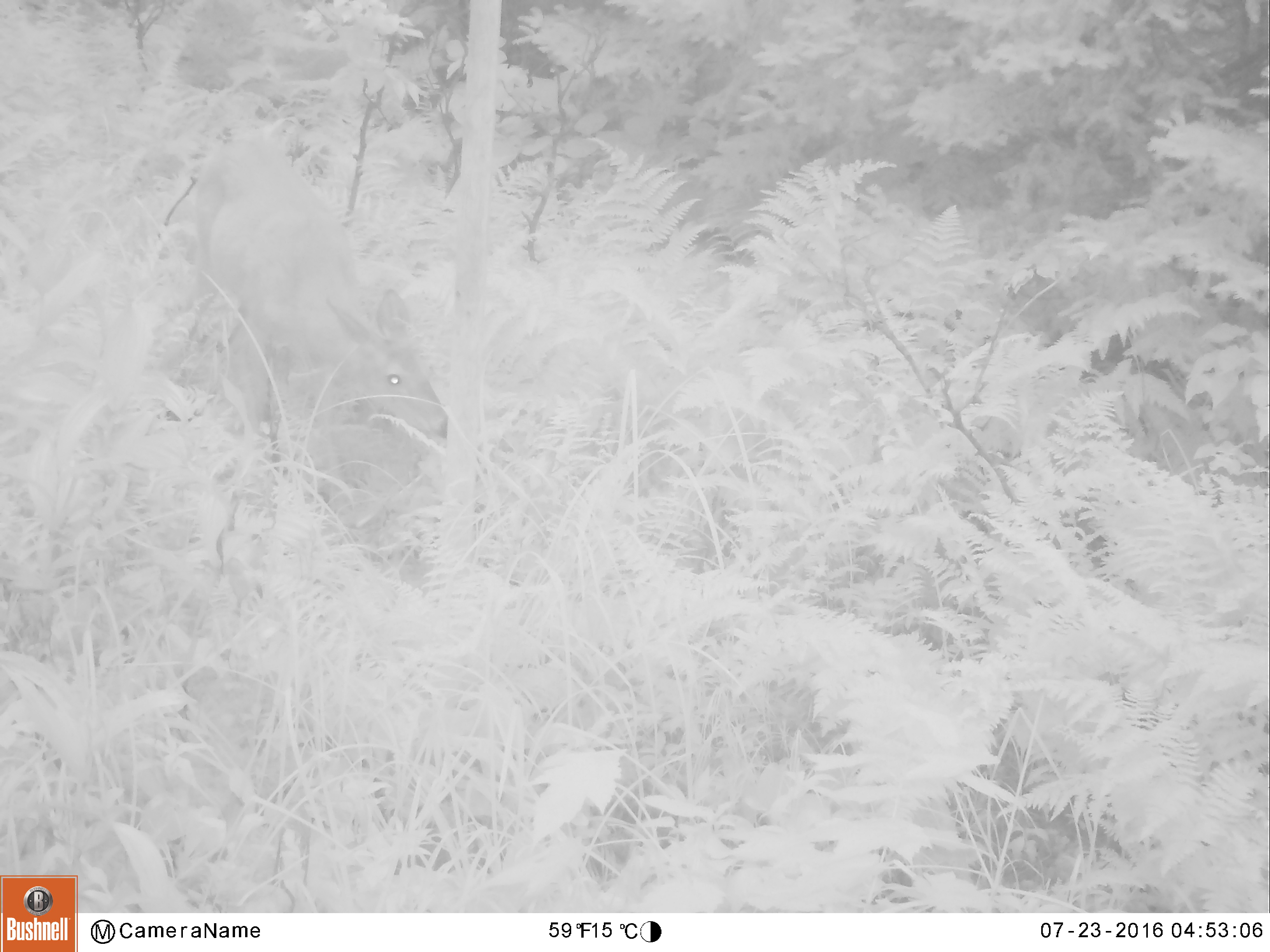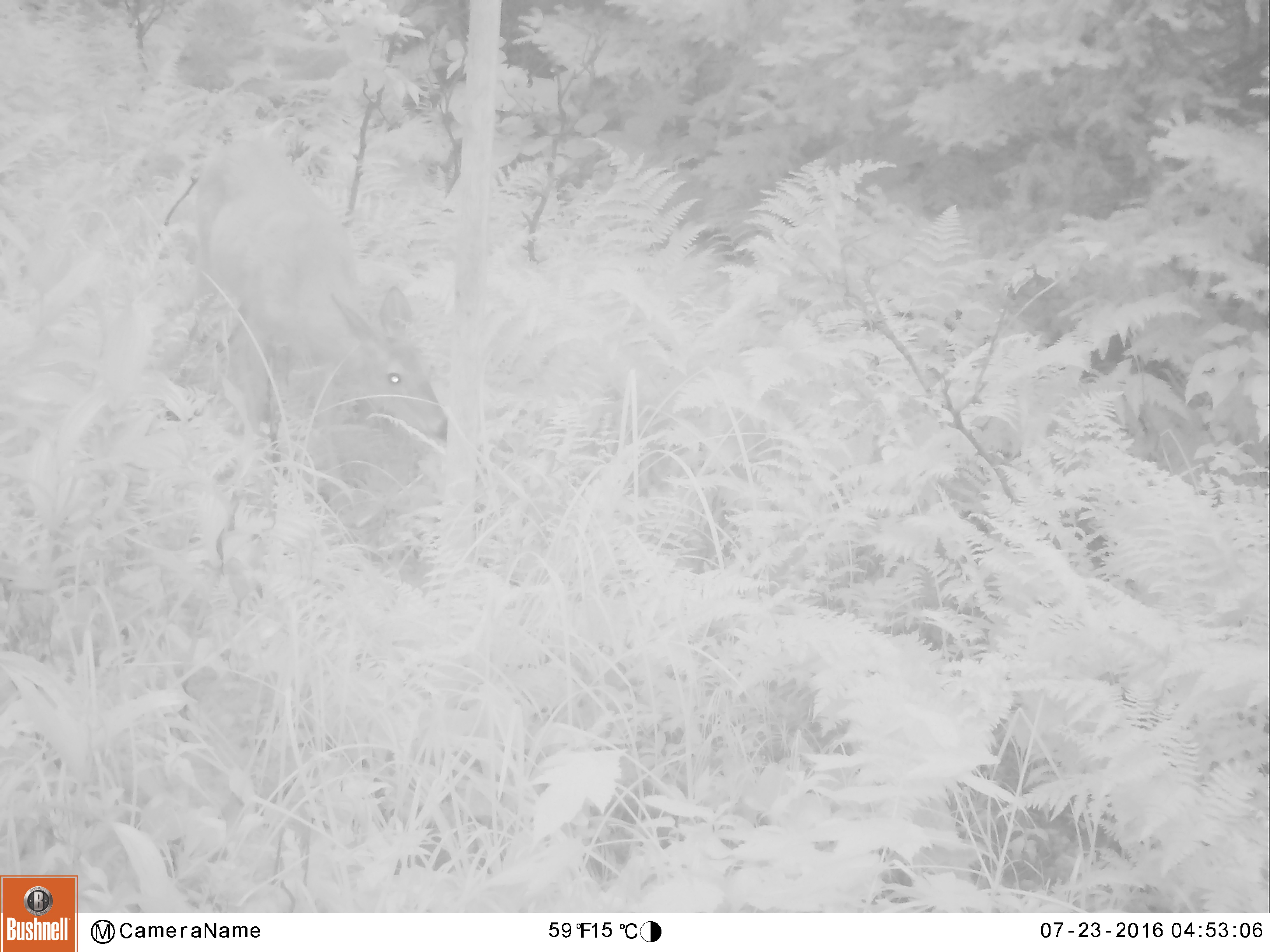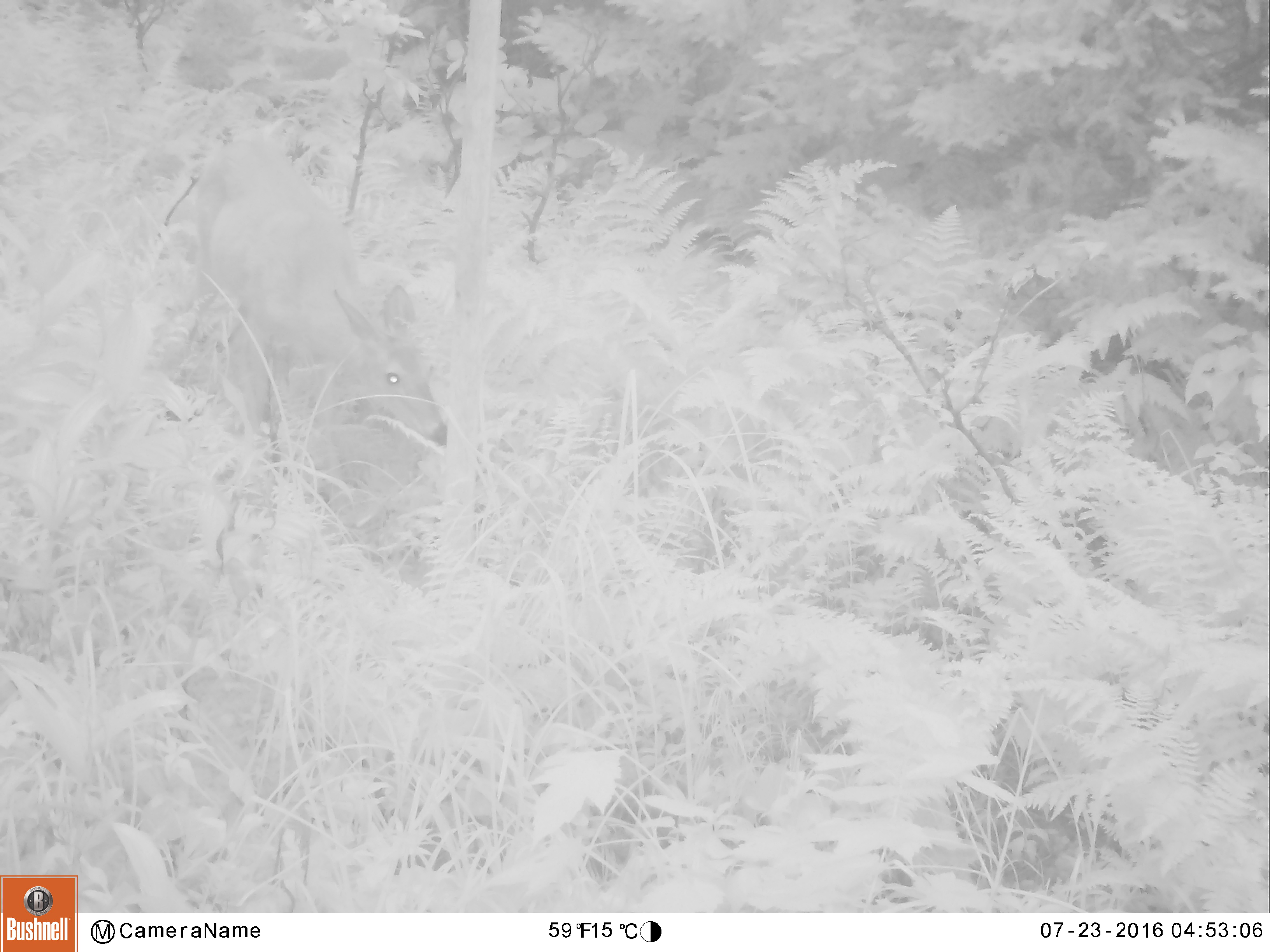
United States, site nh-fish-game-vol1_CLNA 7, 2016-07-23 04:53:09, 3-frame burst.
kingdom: Animalia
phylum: Chordata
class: Mammalia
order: Artiodactyla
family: Cervidae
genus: Odocoileus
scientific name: Odocoileus virginianus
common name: white-tailed deer